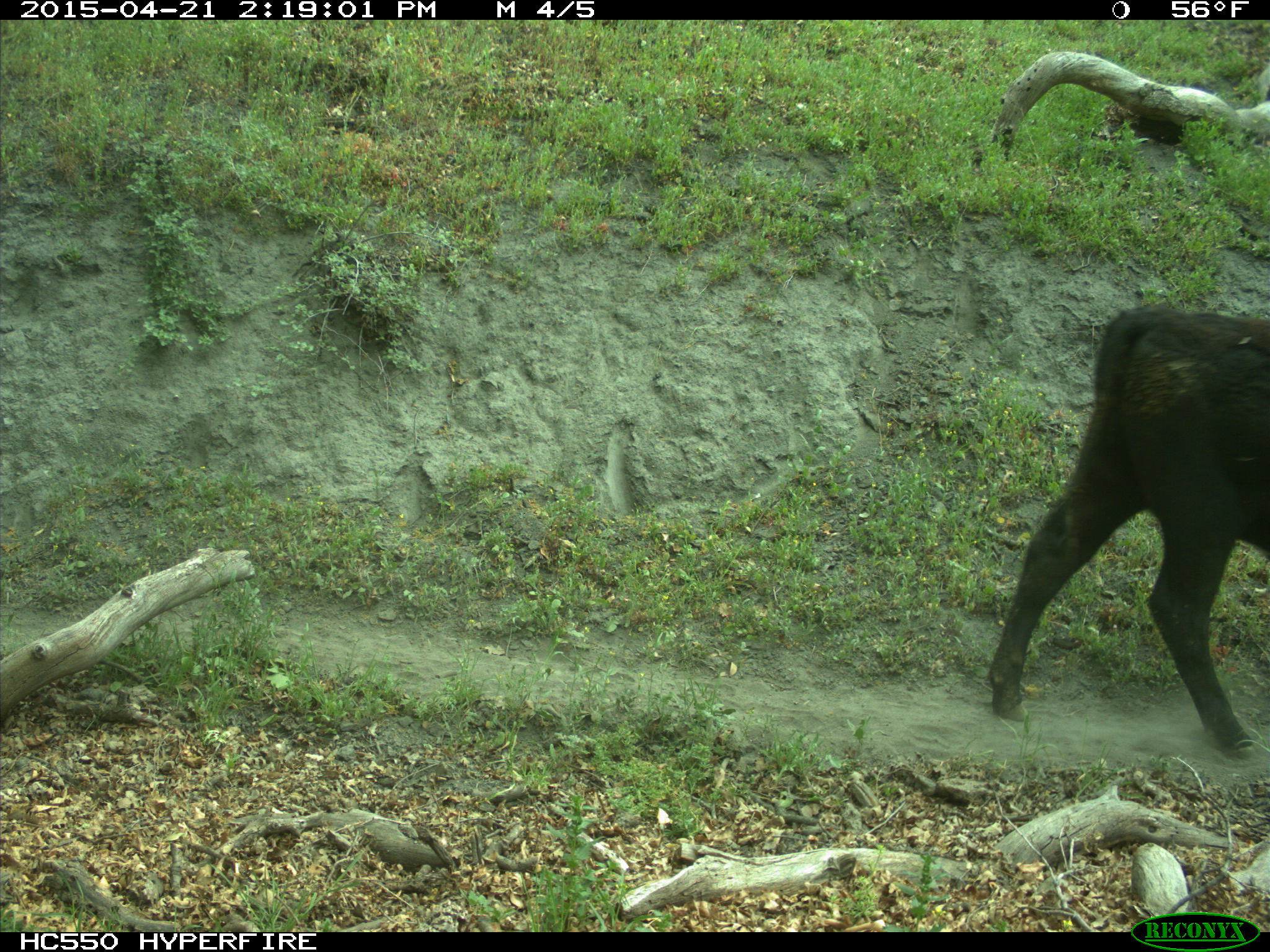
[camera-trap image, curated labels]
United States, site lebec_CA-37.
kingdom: Animalia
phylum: Chordata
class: Mammalia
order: Artiodactyla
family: Bovidae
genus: Bos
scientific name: Bos taurus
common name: domestic cow